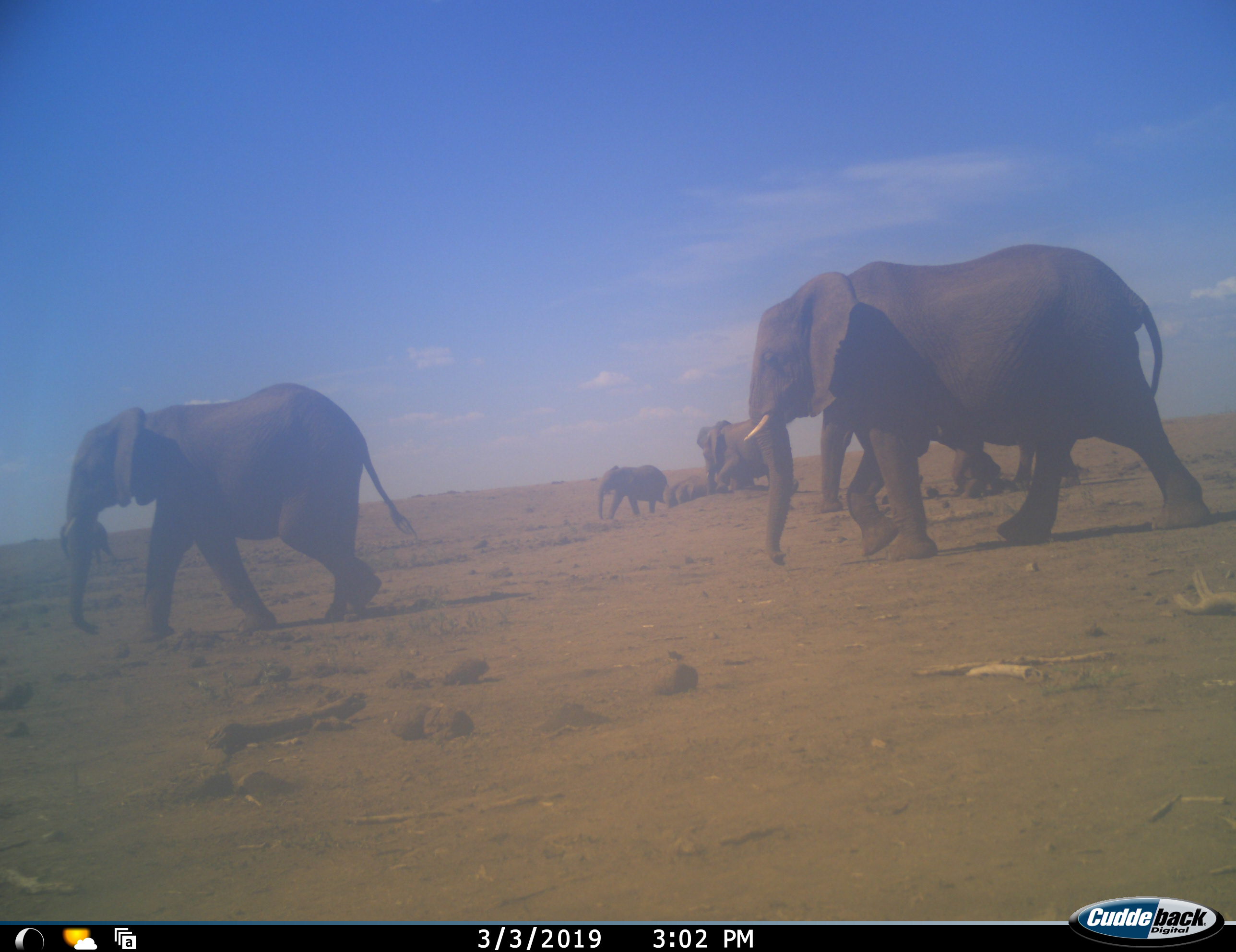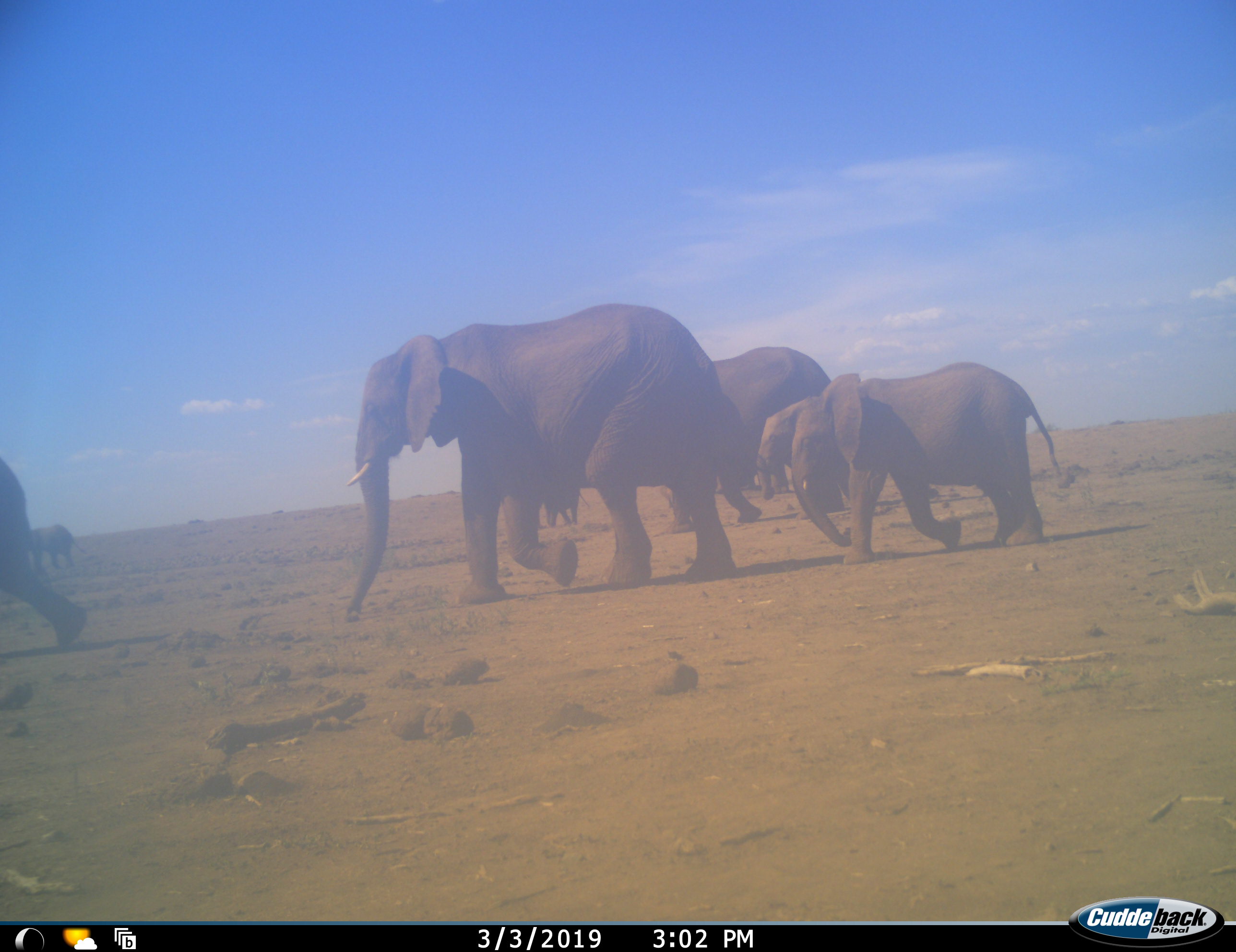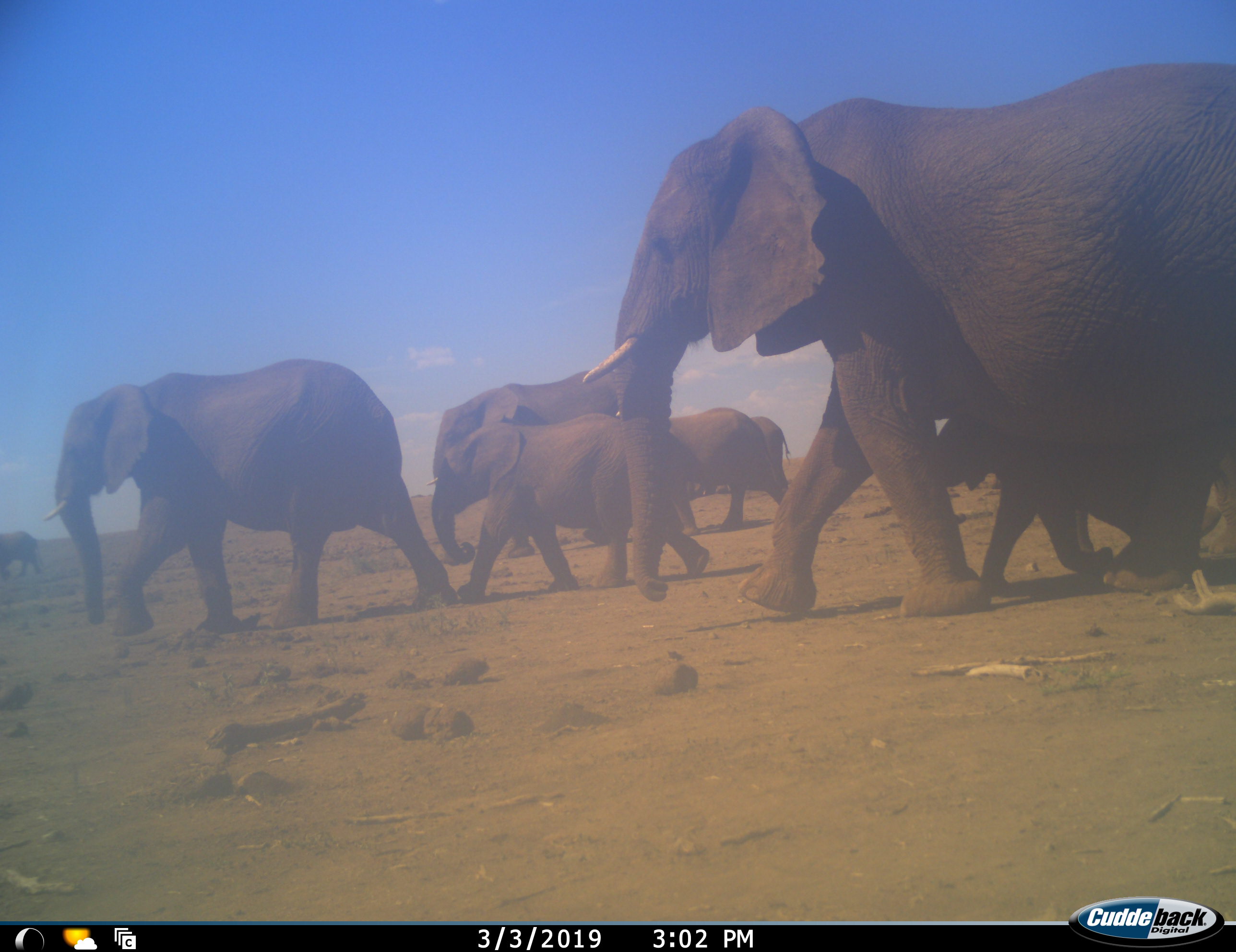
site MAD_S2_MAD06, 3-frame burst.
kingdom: Animalia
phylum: Chordata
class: Mammalia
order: Proboscidea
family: Elephantidae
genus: Loxodonta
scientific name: Loxodonta africana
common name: african bush elephant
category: elephant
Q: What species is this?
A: Elephant (african bush elephant) (Loxodonta africana).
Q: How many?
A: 9.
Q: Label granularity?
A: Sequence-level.